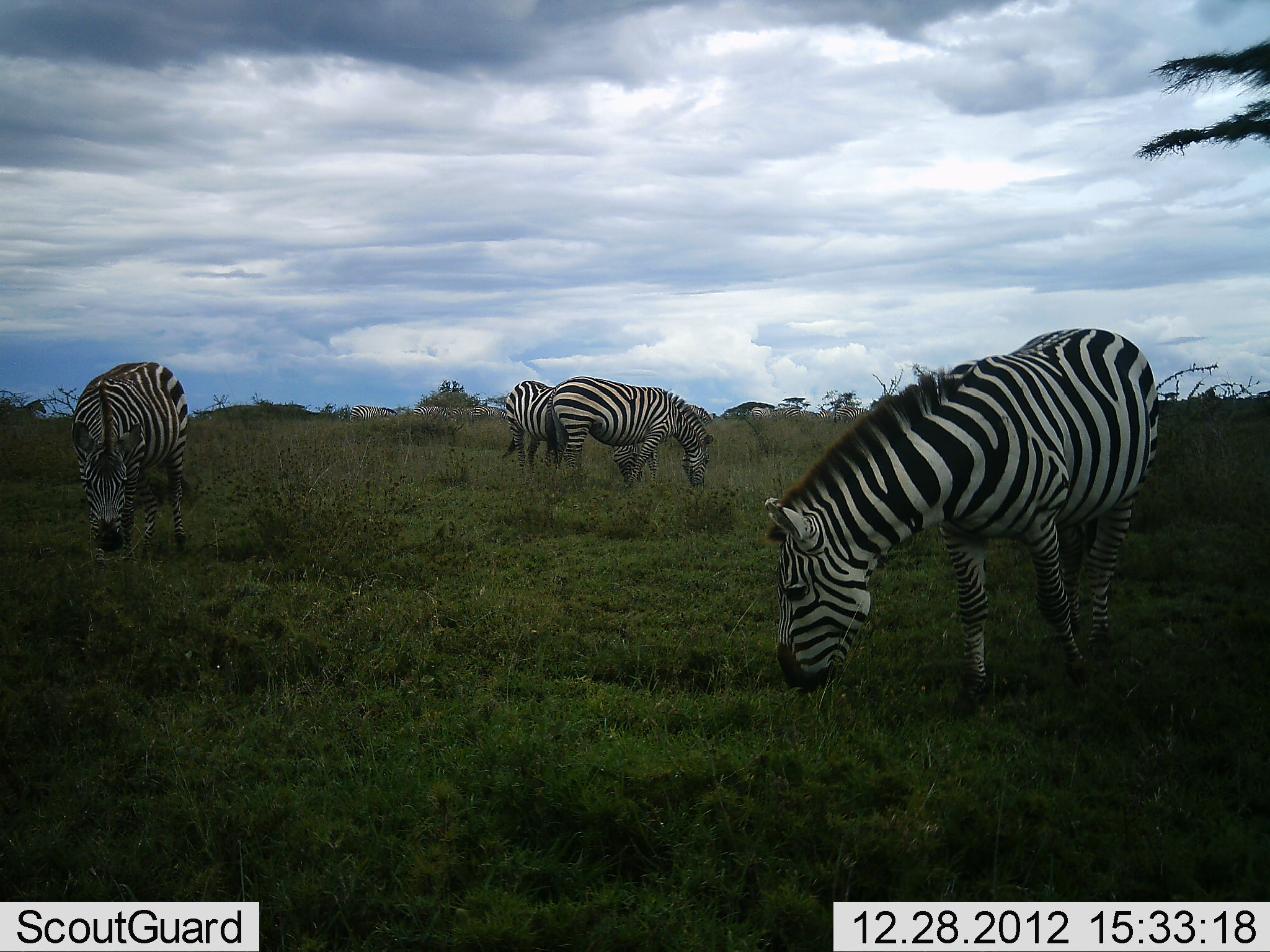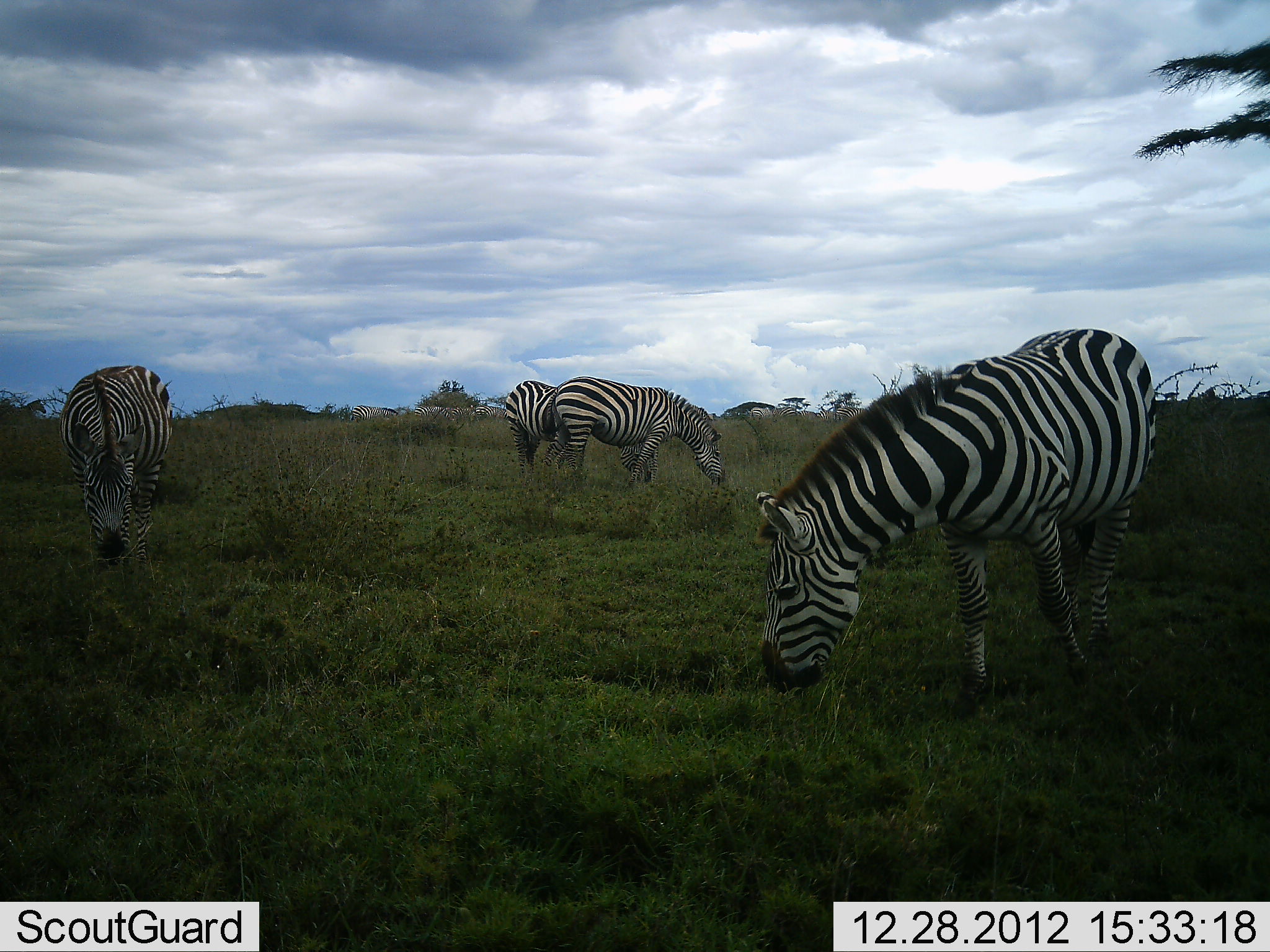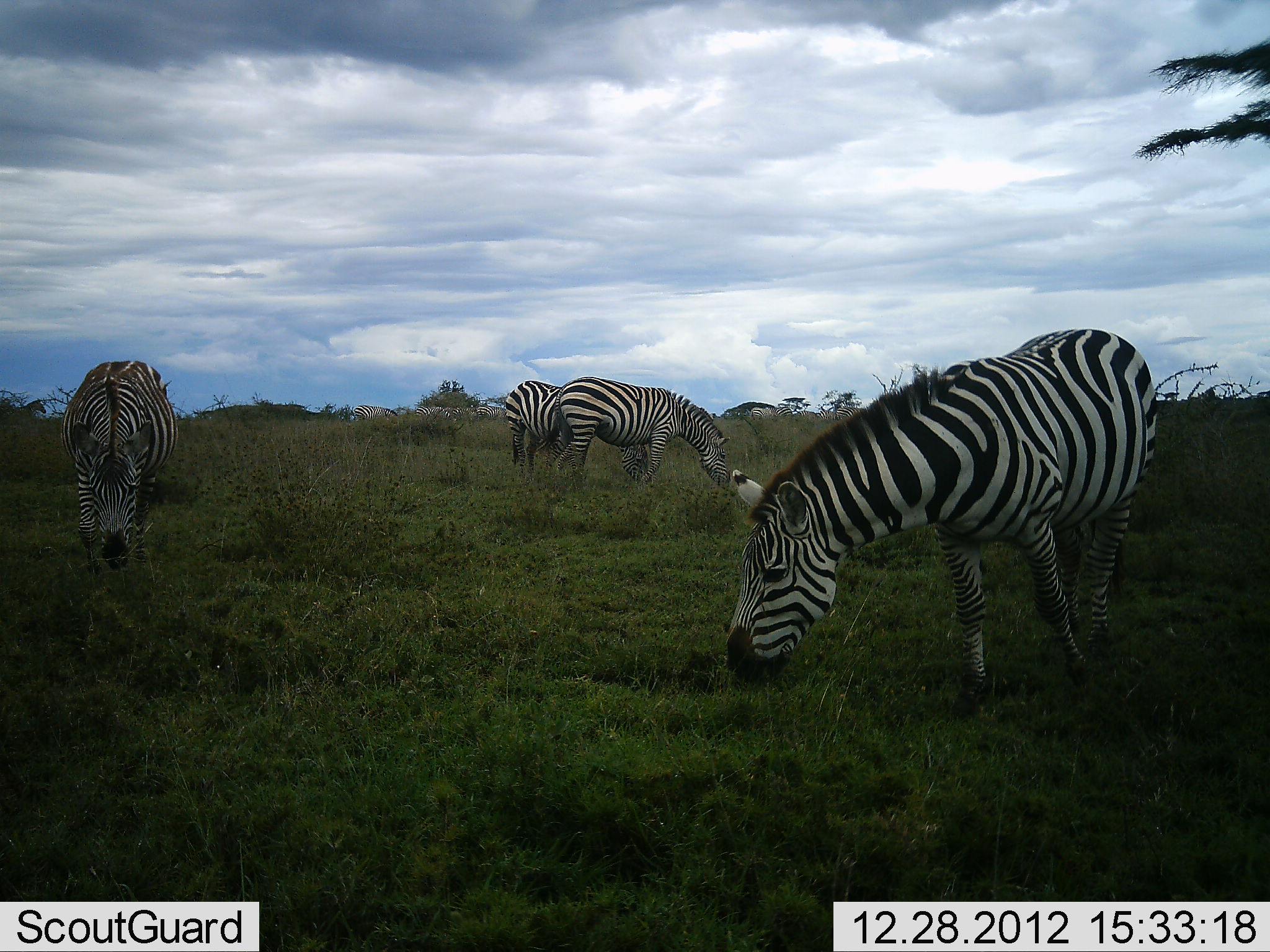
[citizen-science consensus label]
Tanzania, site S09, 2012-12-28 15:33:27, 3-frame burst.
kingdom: Animalia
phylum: Chordata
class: Mammalia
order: Perissodactyla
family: Equidae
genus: Equus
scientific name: Equus quagga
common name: plains zebra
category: zebra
Zebra (plains zebra) (Equus quagga), count 4. Behavior (volunteer vote fractions): standing 28%, resting 0%, moving 12%, interacting 0%. Young present (vote fraction): 0%. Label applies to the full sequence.